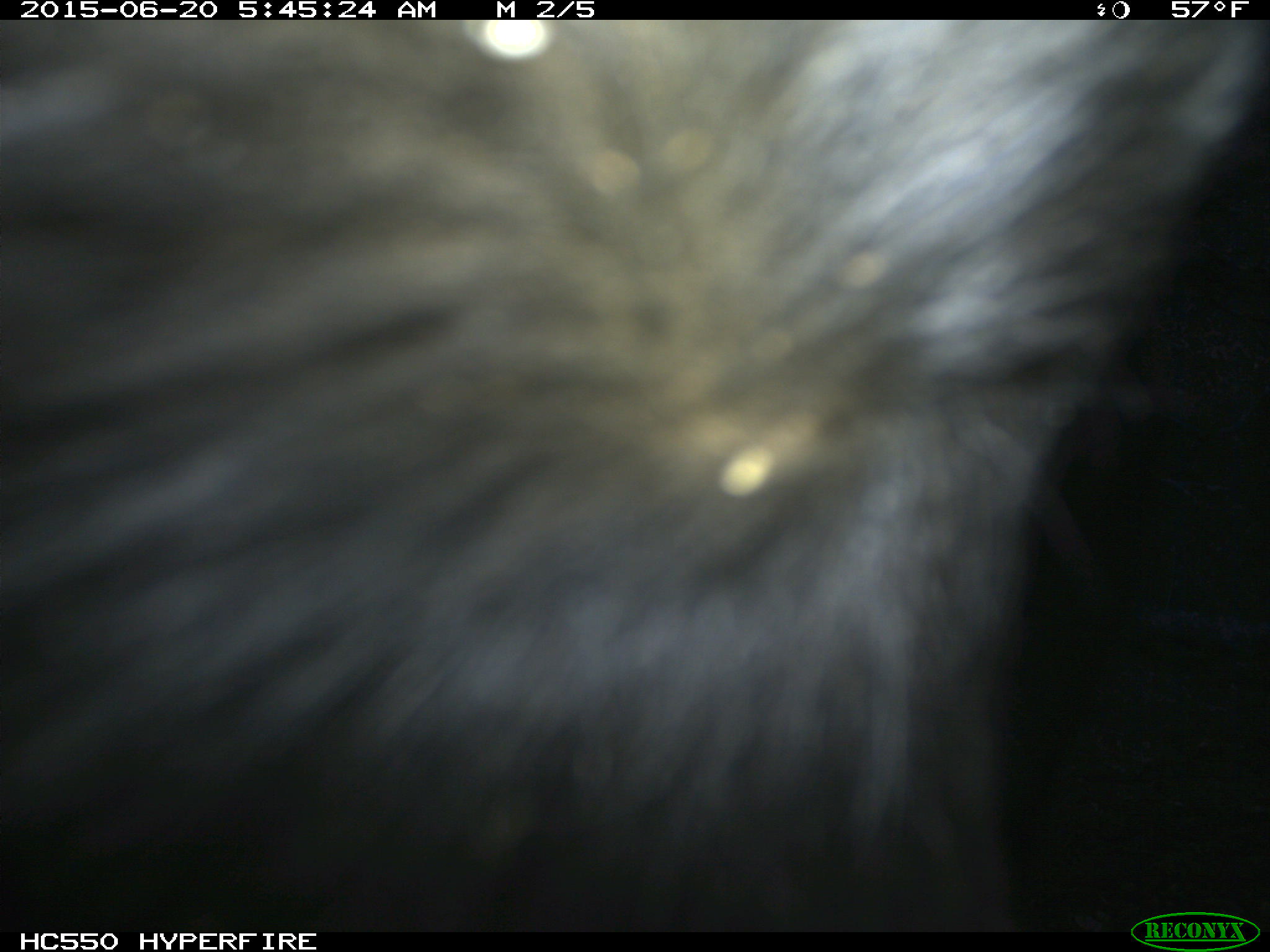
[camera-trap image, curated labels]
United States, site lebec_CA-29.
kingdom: Animalia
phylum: Chordata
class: Mammalia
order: Artiodactyla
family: Bovidae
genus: Bos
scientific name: Bos taurus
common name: domestic cow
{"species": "Bos taurus (domestic cow)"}